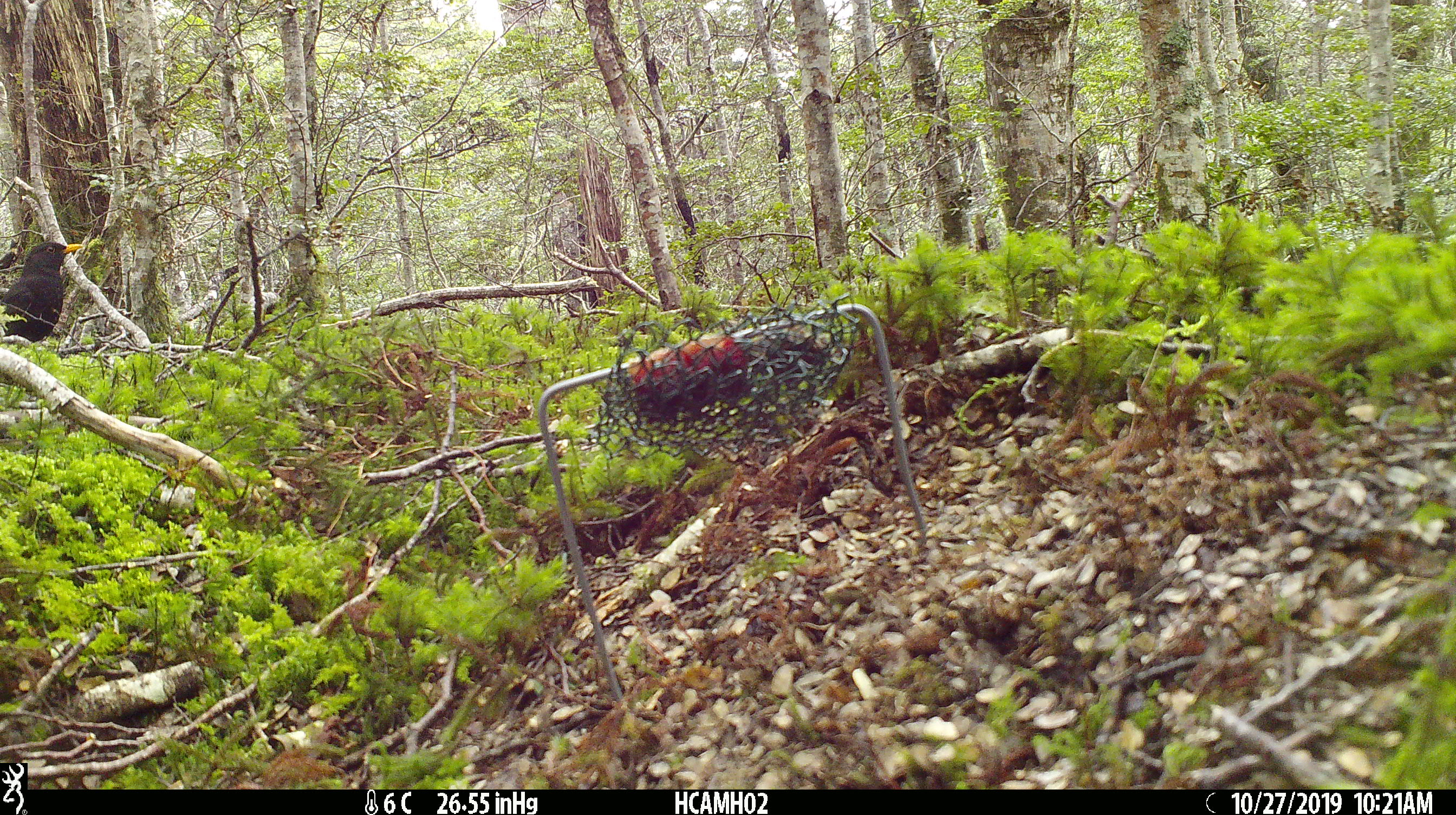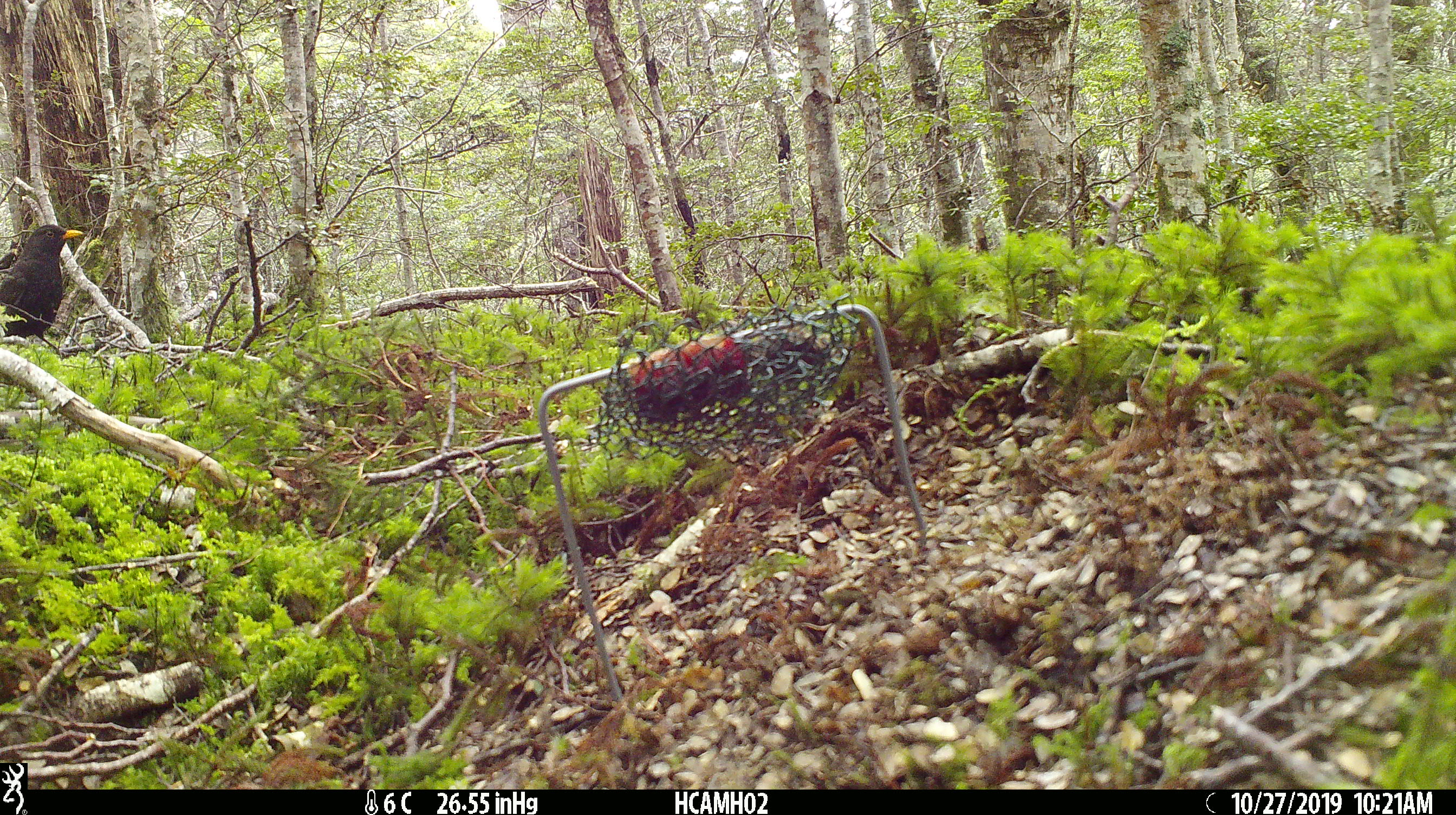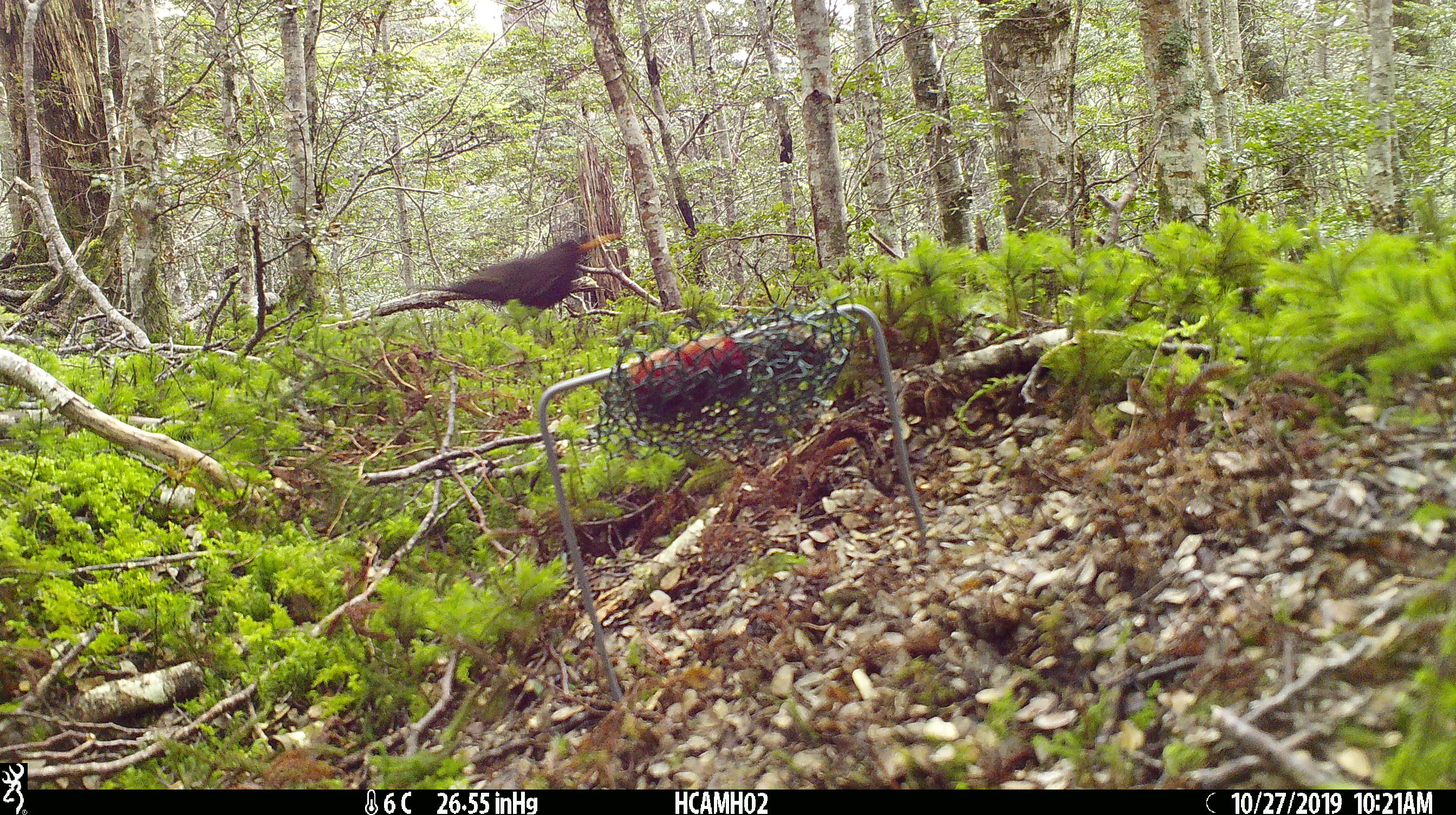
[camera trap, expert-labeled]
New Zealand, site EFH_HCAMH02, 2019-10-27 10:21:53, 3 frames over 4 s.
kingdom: Animalia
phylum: Chordata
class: Aves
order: Passeriformes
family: Turdidae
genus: Turdus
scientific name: Turdus merula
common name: eurasian blackbird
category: blackbird